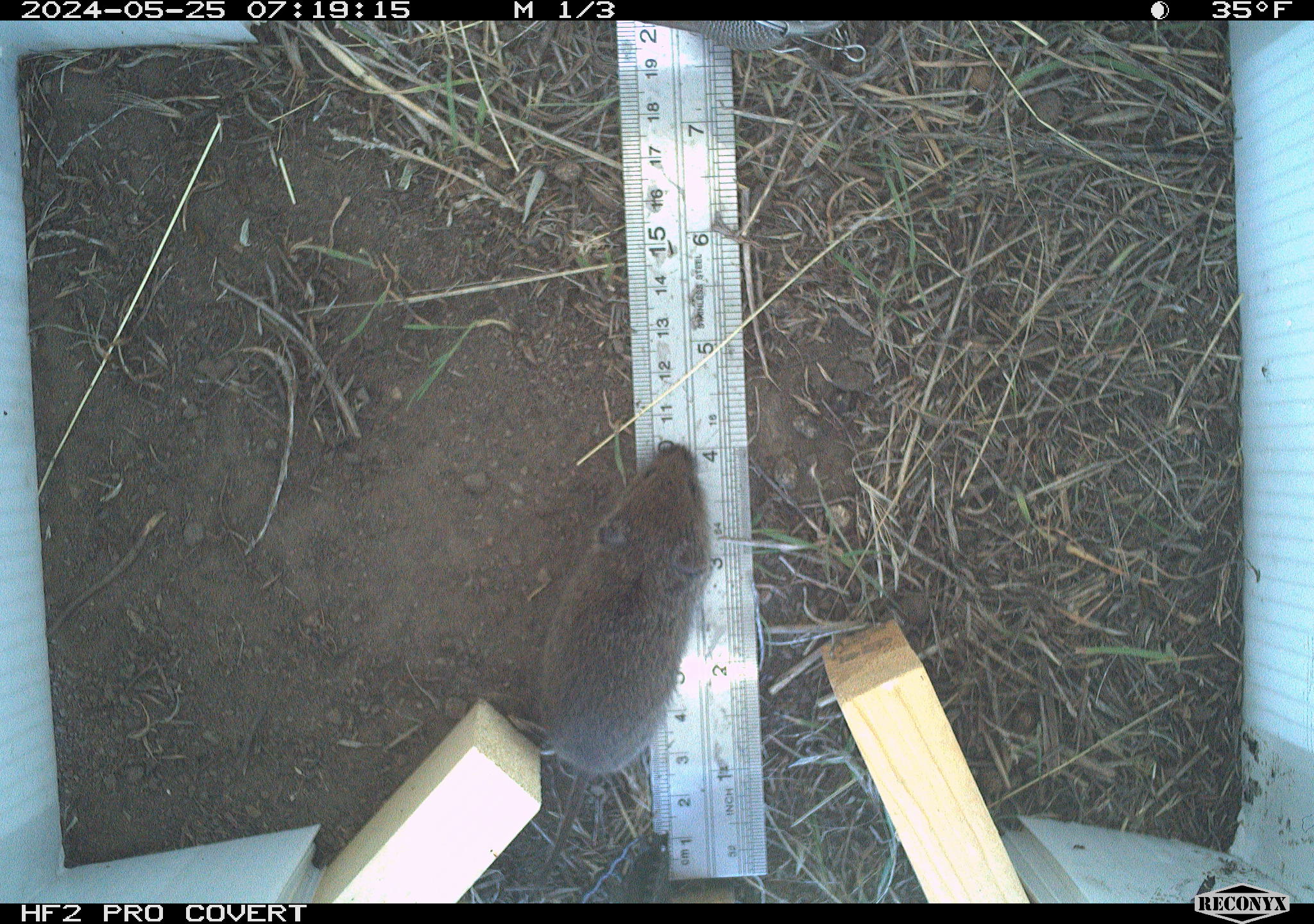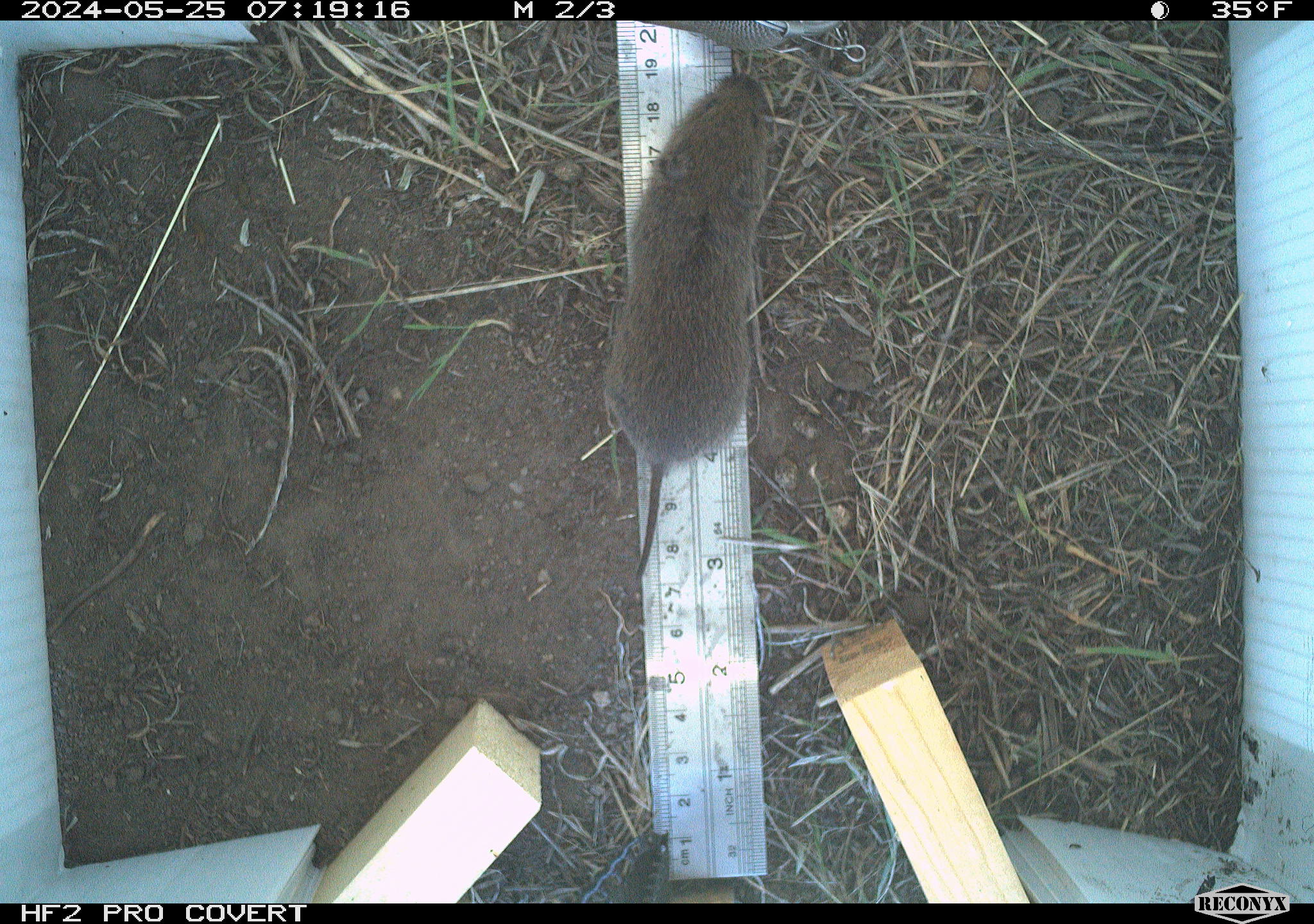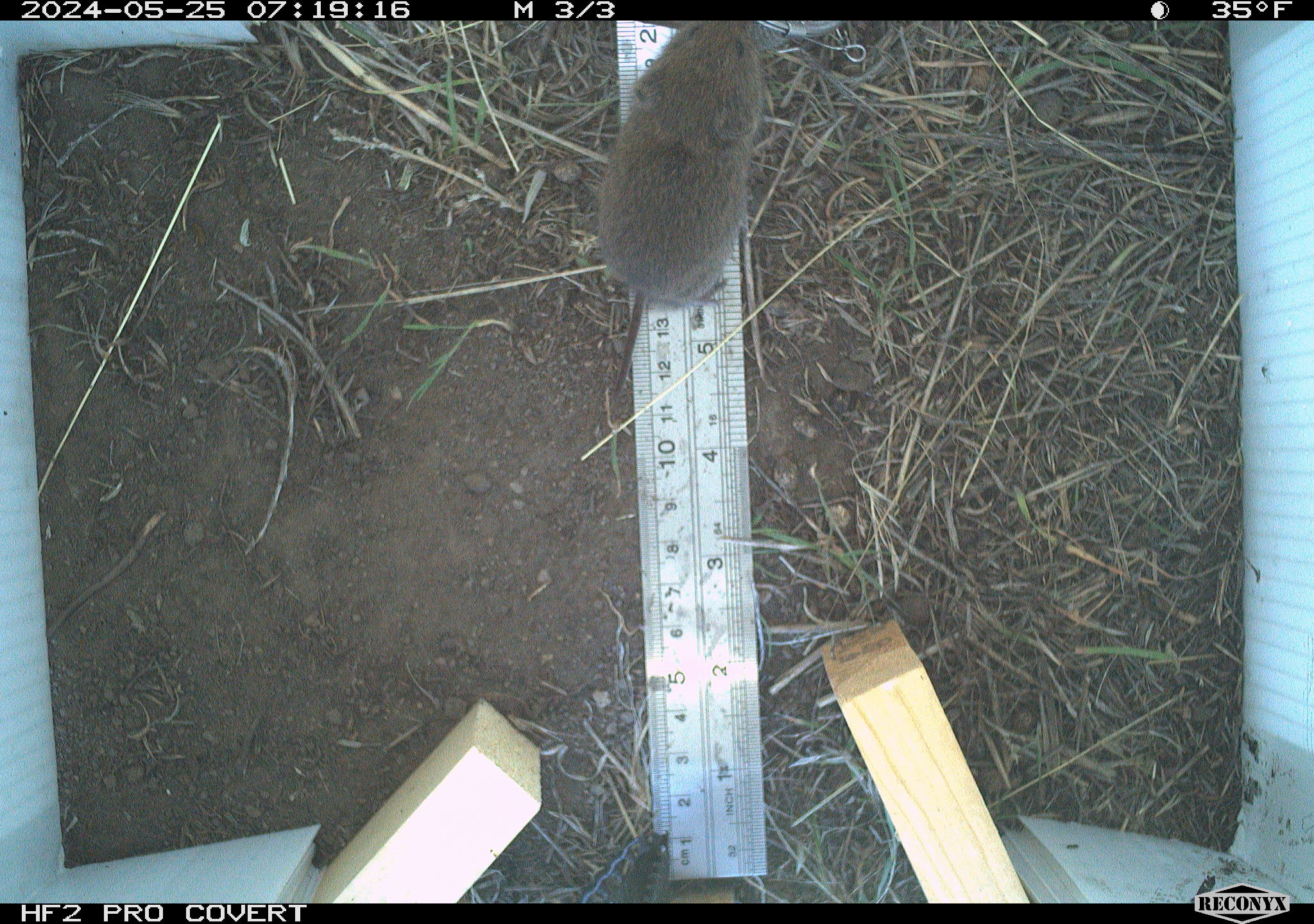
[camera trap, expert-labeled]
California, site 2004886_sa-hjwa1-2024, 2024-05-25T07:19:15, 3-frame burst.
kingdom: Animalia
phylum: Chordata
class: Mammalia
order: Rodentia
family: Cricetidae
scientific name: Cricetidae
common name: hamsters, voles, lemmings, and allies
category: cricetidae family